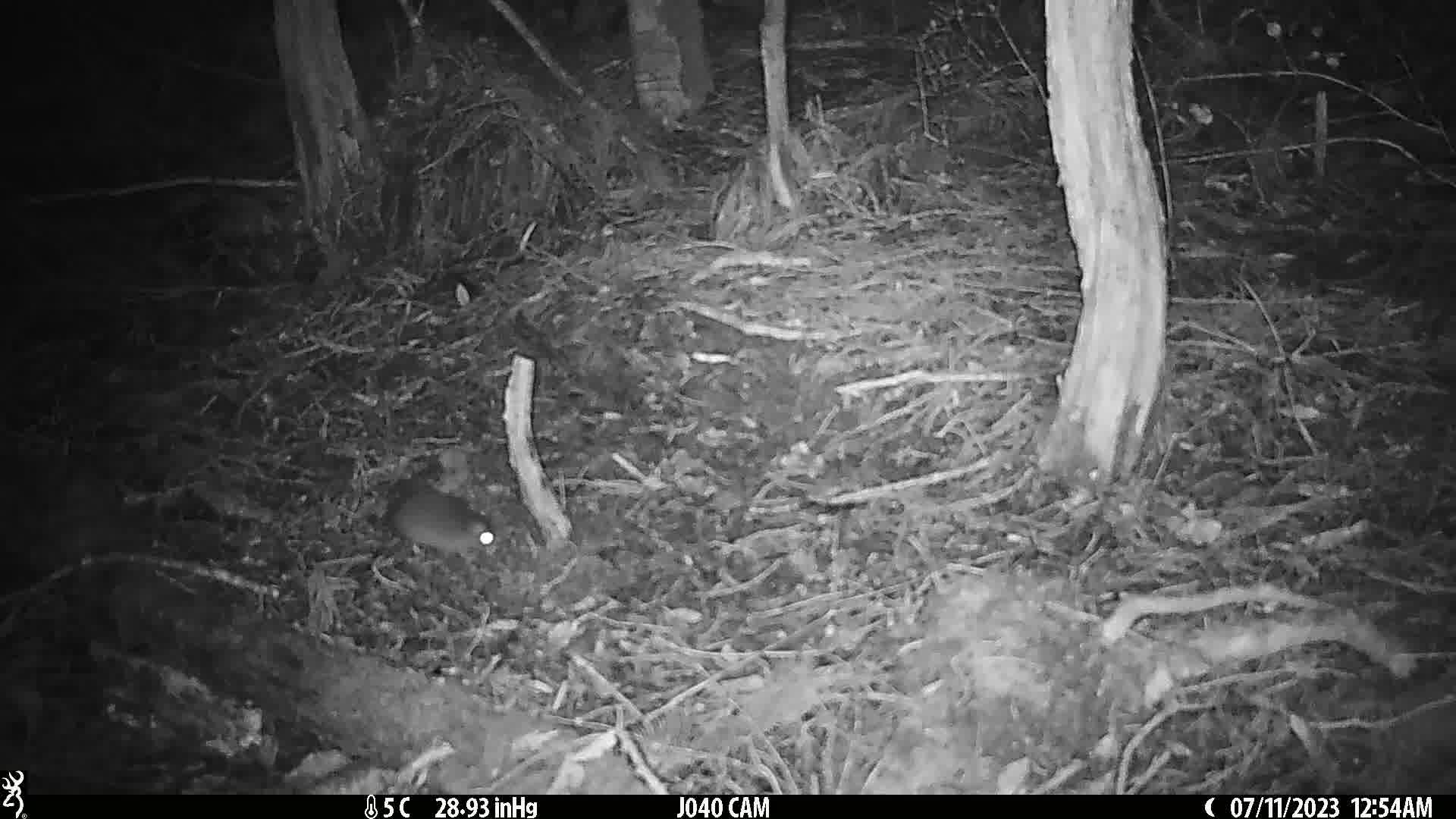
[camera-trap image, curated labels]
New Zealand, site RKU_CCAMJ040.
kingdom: Animalia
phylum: Chordata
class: Mammalia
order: Rodentia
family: Muridae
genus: Rattus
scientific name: Rattus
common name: rat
Rat (Rattus).